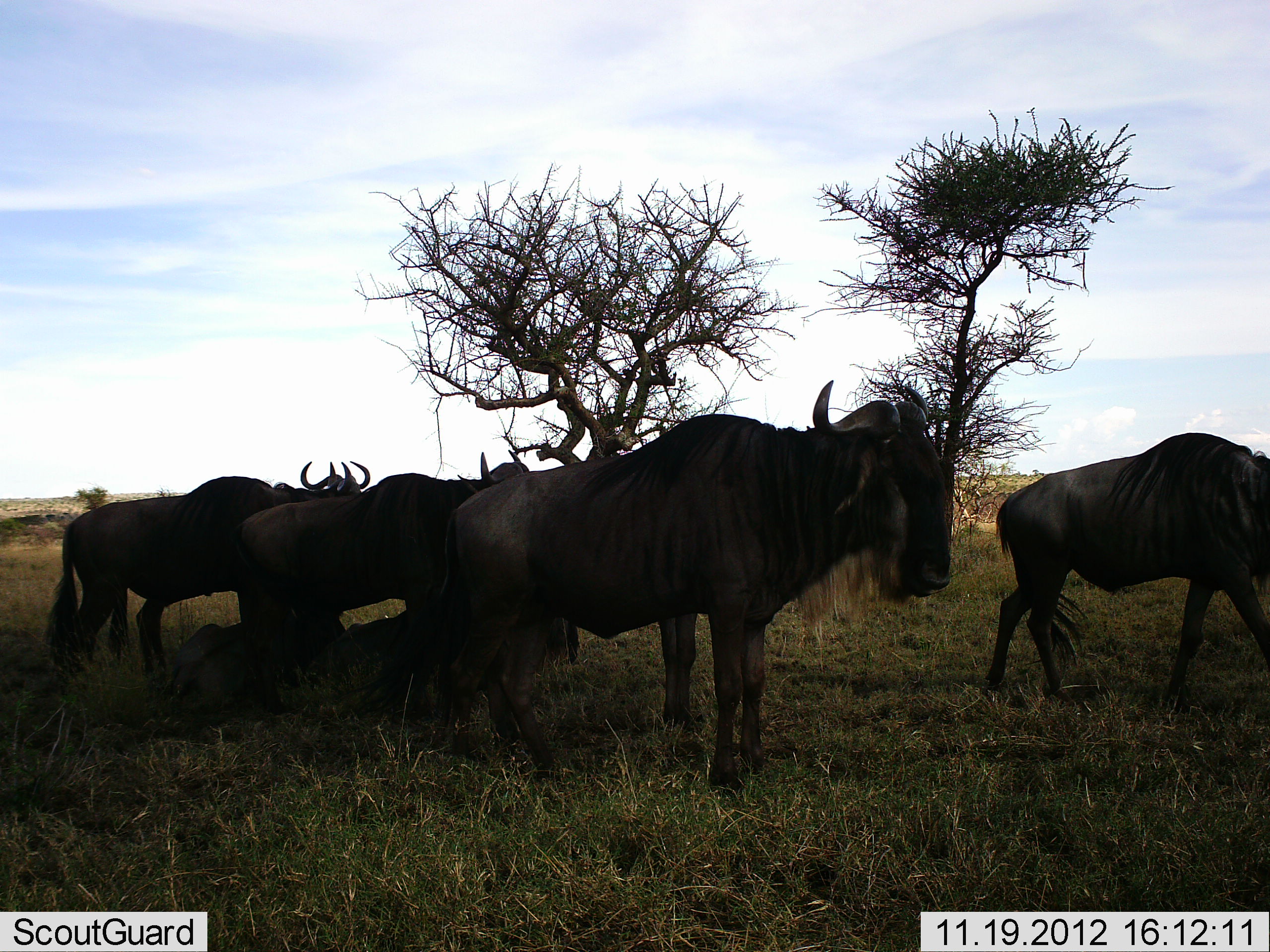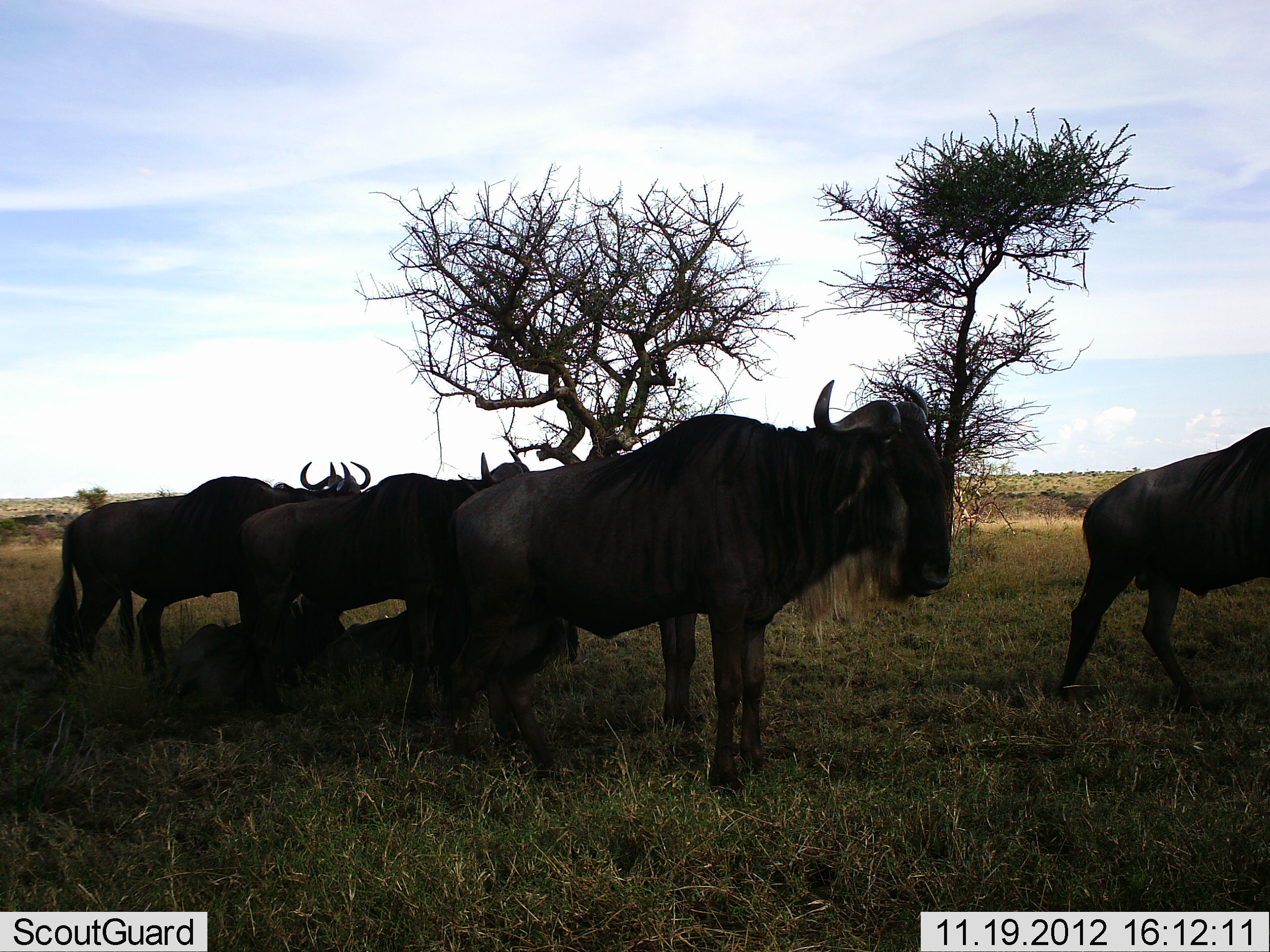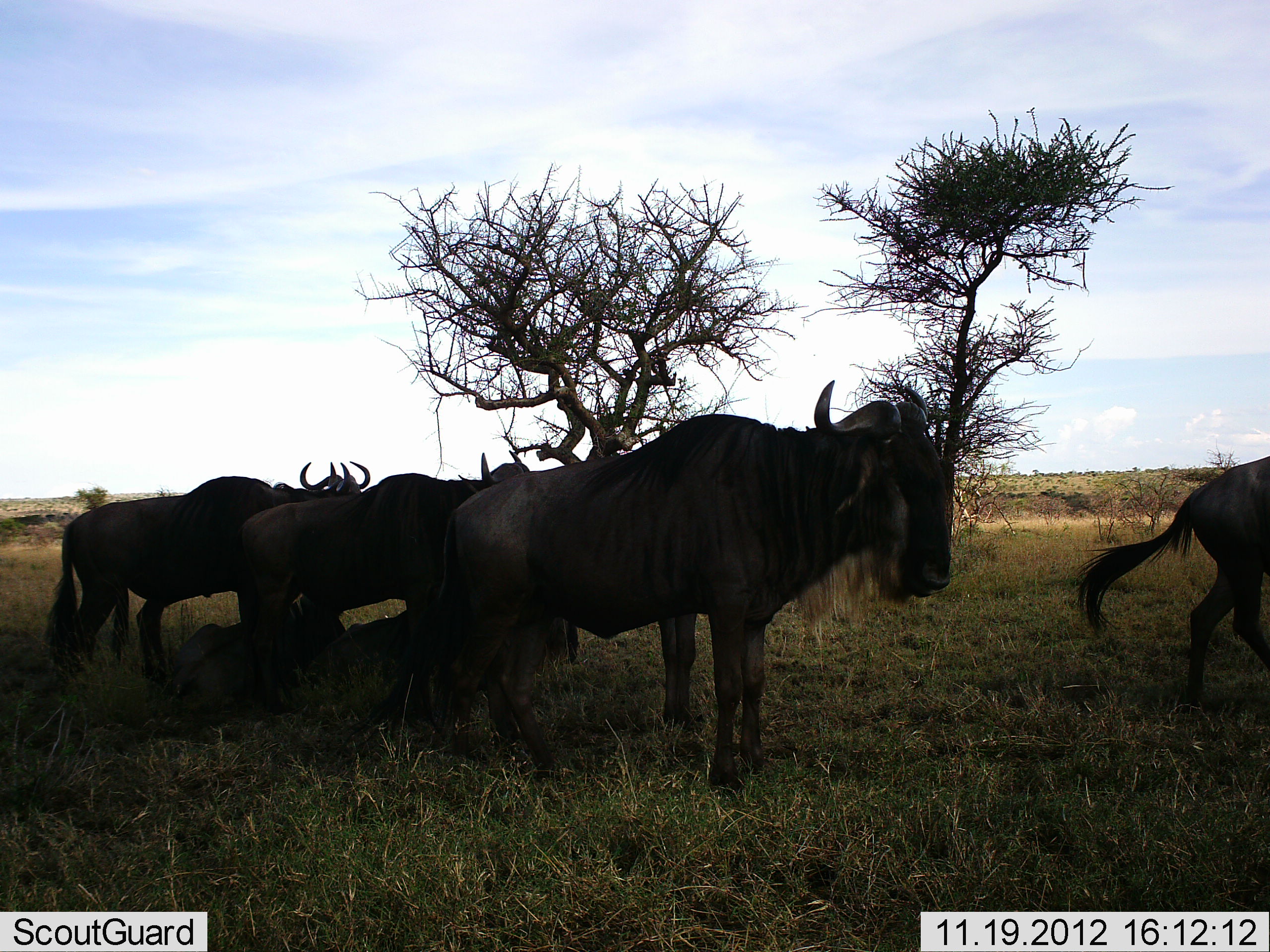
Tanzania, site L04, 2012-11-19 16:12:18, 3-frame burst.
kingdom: Animalia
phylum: Chordata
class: Mammalia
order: Artiodactyla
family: Bovidae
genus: Connochaetes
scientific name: Connochaetes taurinus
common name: blue wildebeest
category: wildebeest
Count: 6.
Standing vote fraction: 90%.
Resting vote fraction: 60%.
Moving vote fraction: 90%.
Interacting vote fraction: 0%.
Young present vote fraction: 10%.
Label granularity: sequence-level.